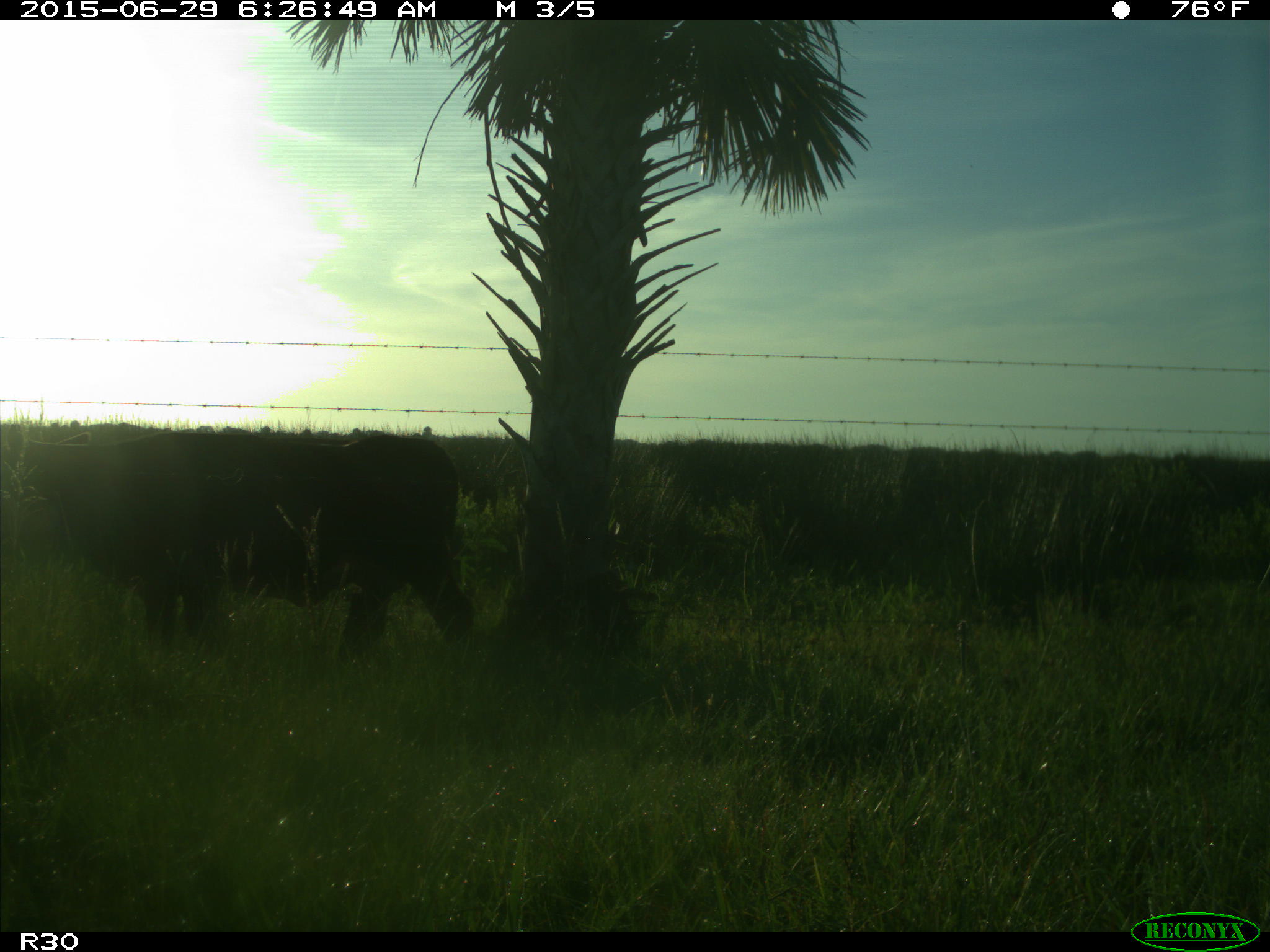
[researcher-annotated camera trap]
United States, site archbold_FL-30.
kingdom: Animalia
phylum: Chordata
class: Mammalia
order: Artiodactyla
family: Bovidae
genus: Bos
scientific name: Bos taurus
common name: domestic cow